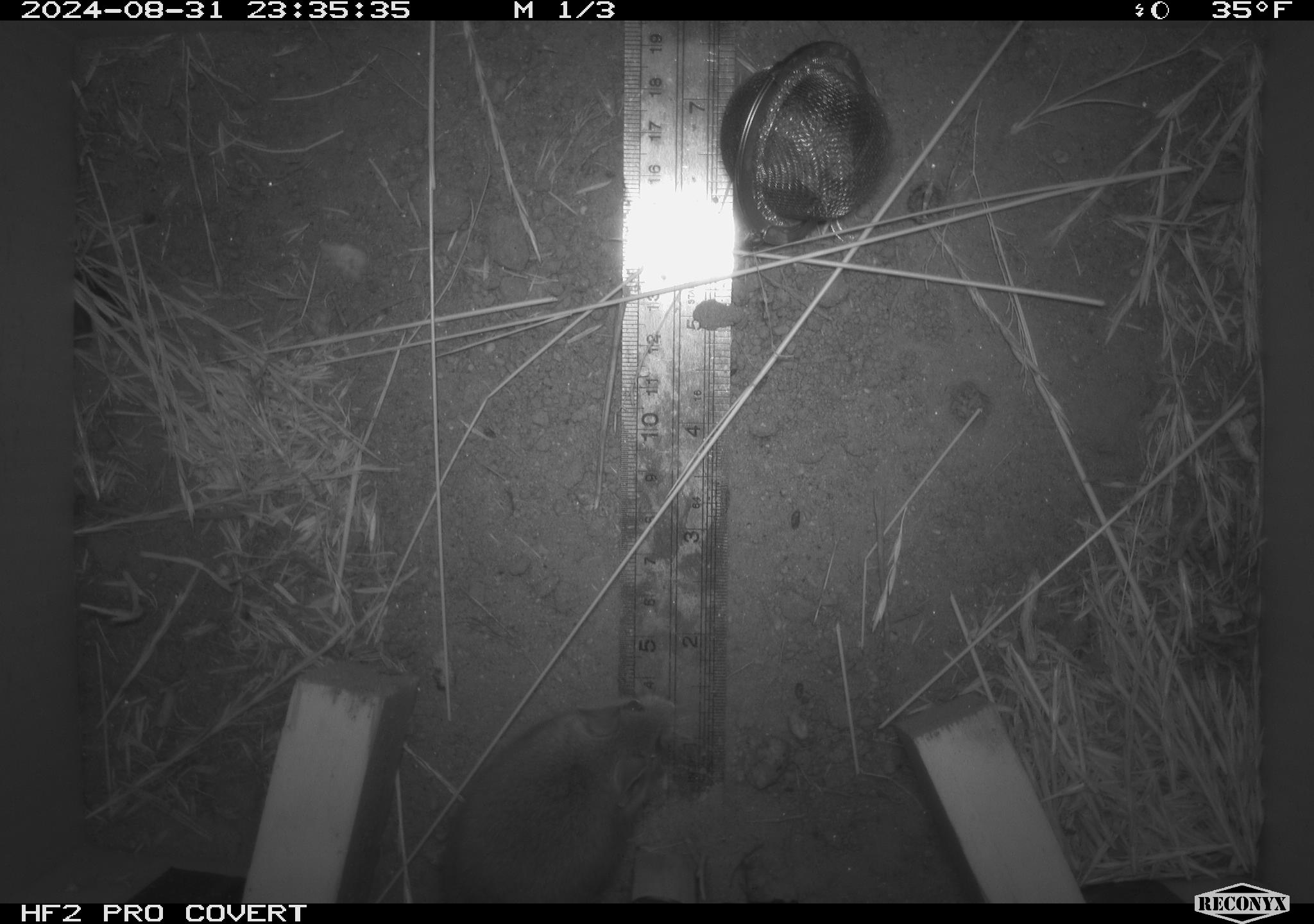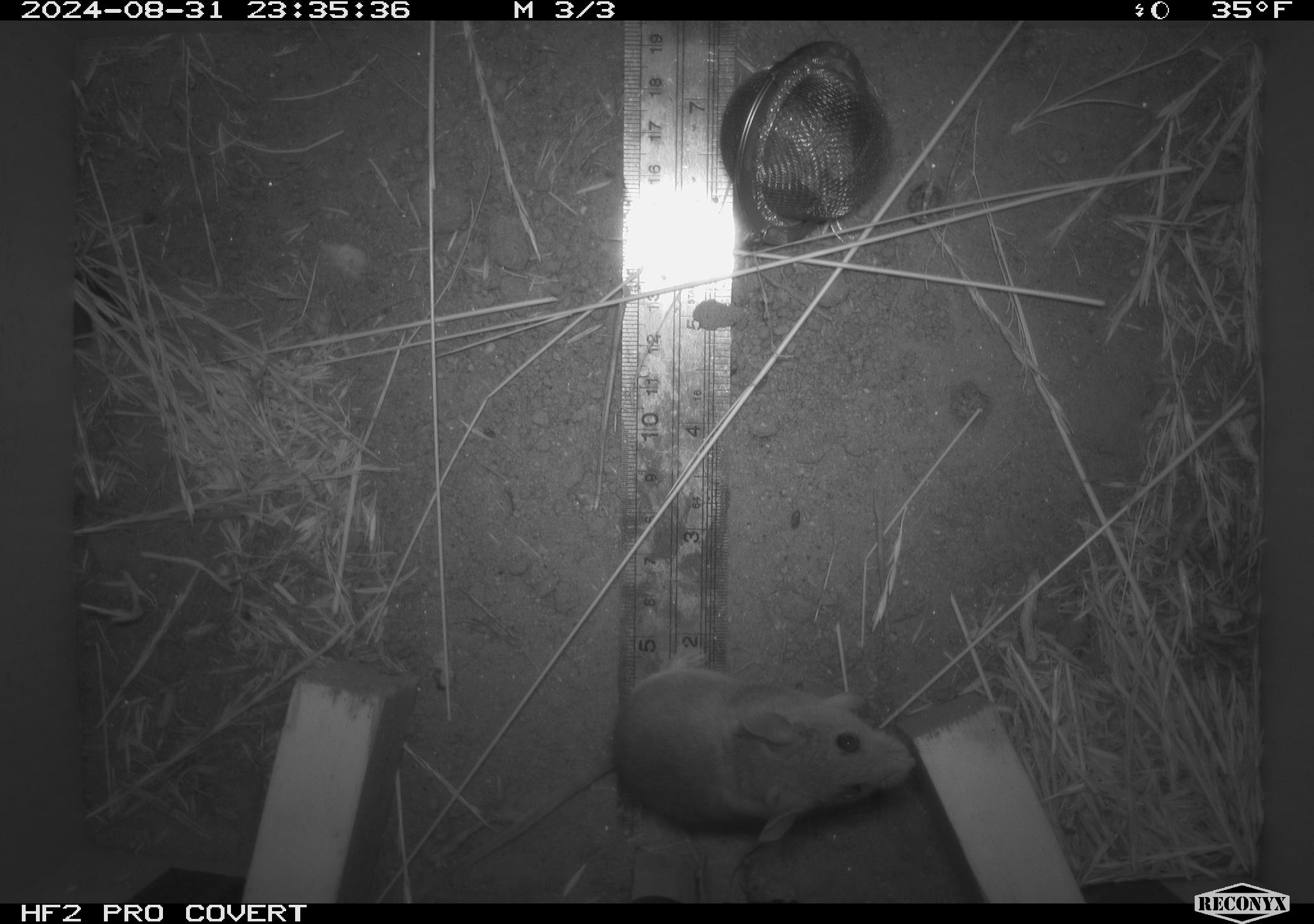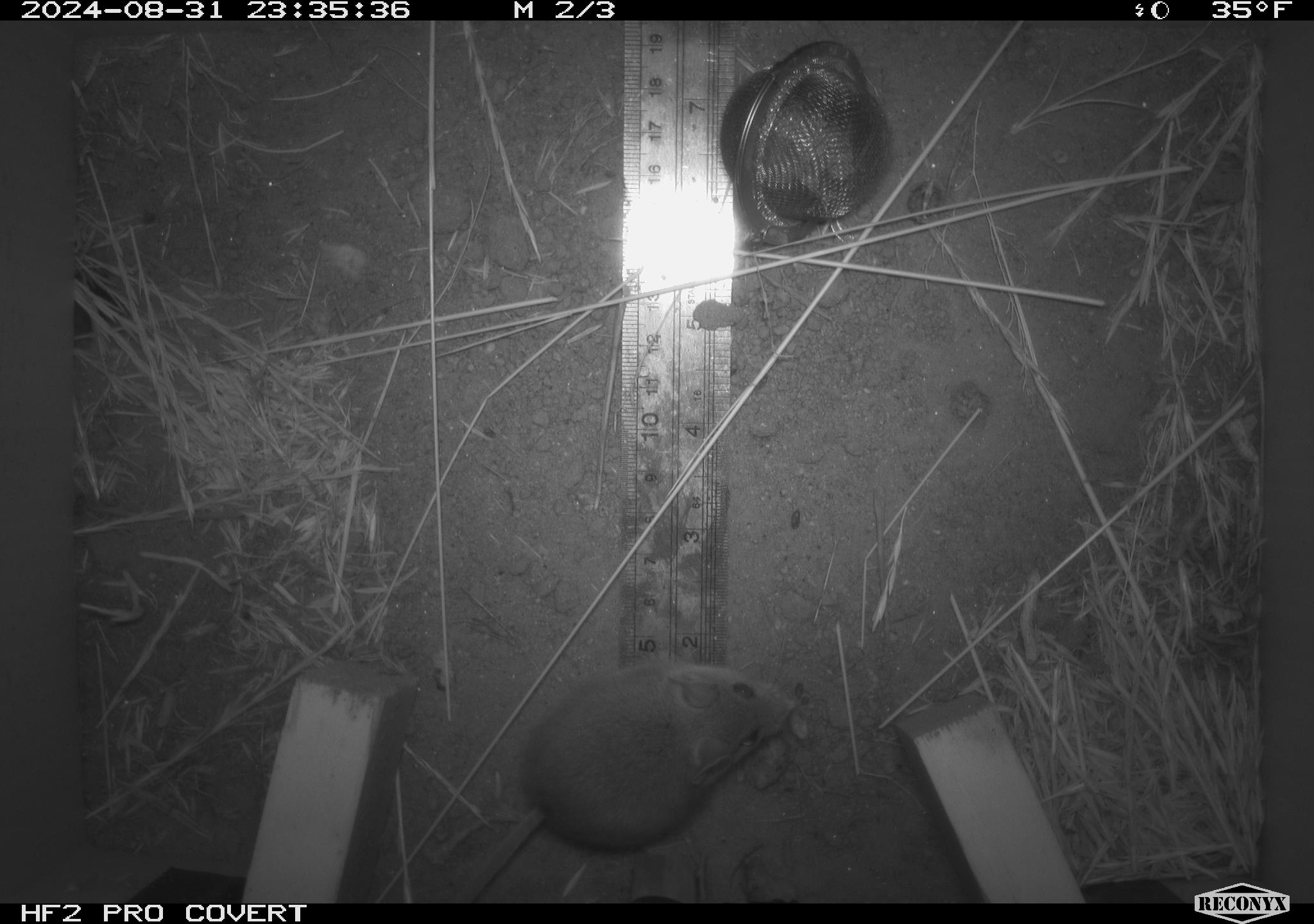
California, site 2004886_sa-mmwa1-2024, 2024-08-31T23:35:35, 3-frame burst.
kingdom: Animalia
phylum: Chordata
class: Mammalia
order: Rodentia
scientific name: Rodentia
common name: mouse species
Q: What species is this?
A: Mouse species (Rodentia).